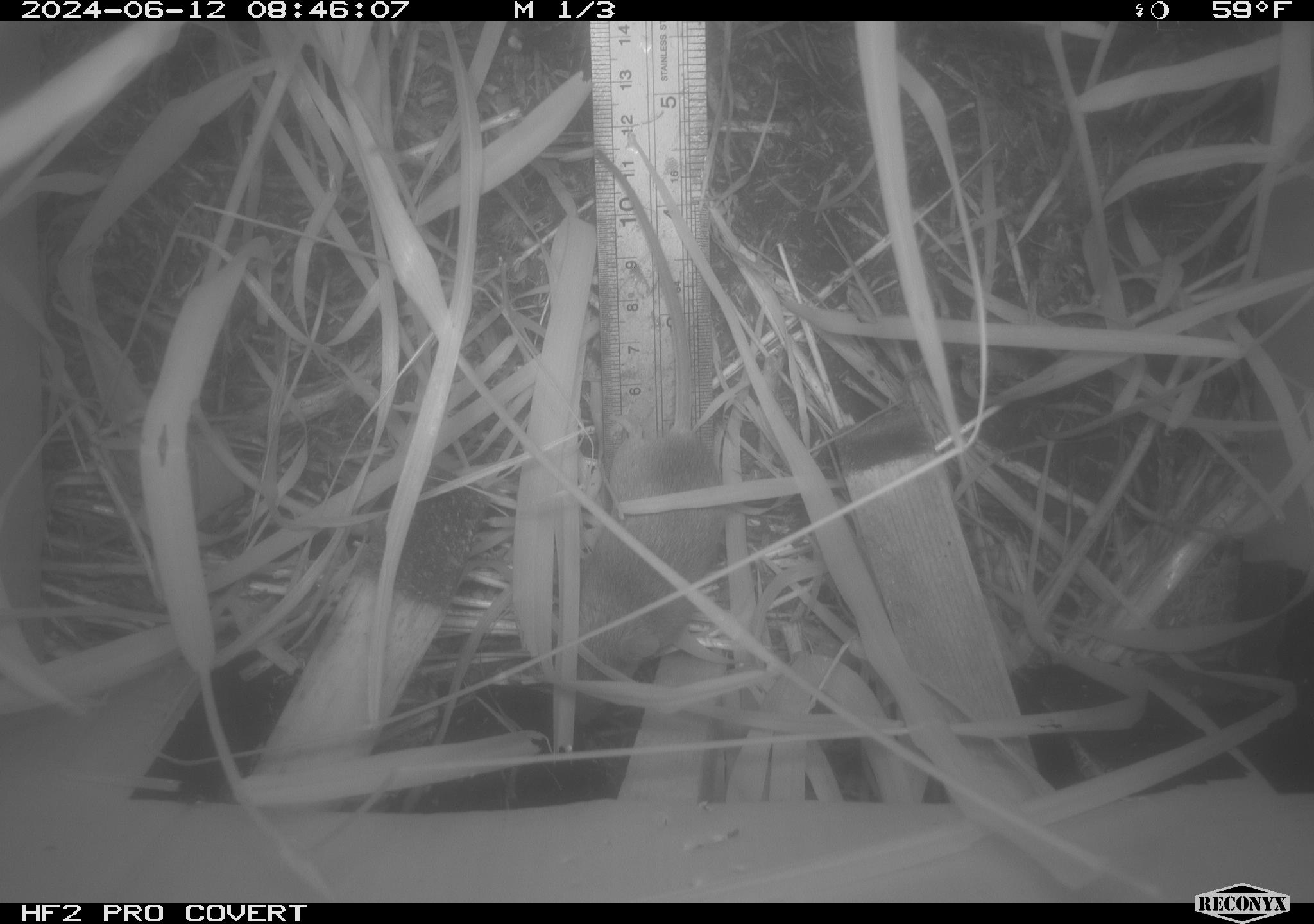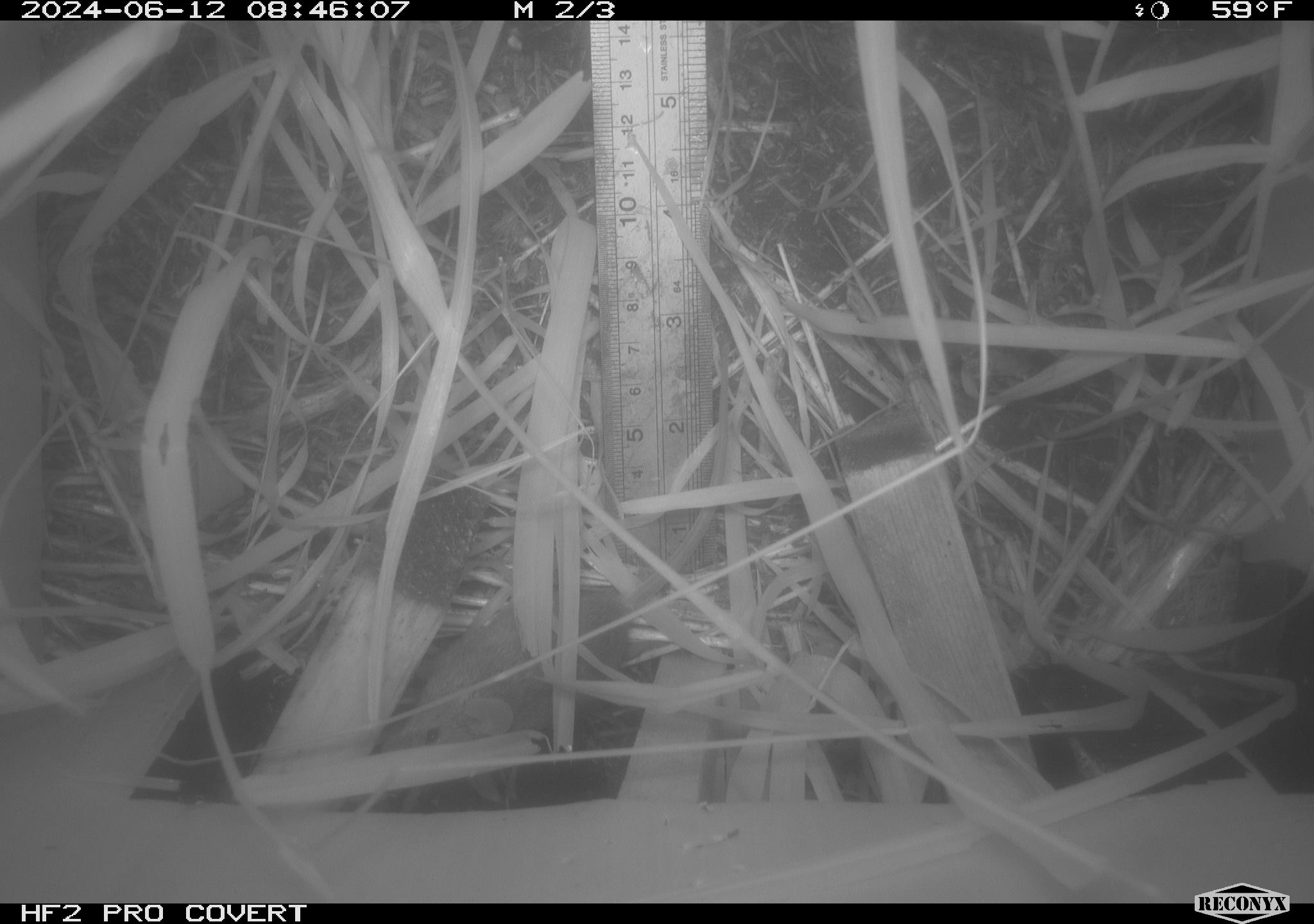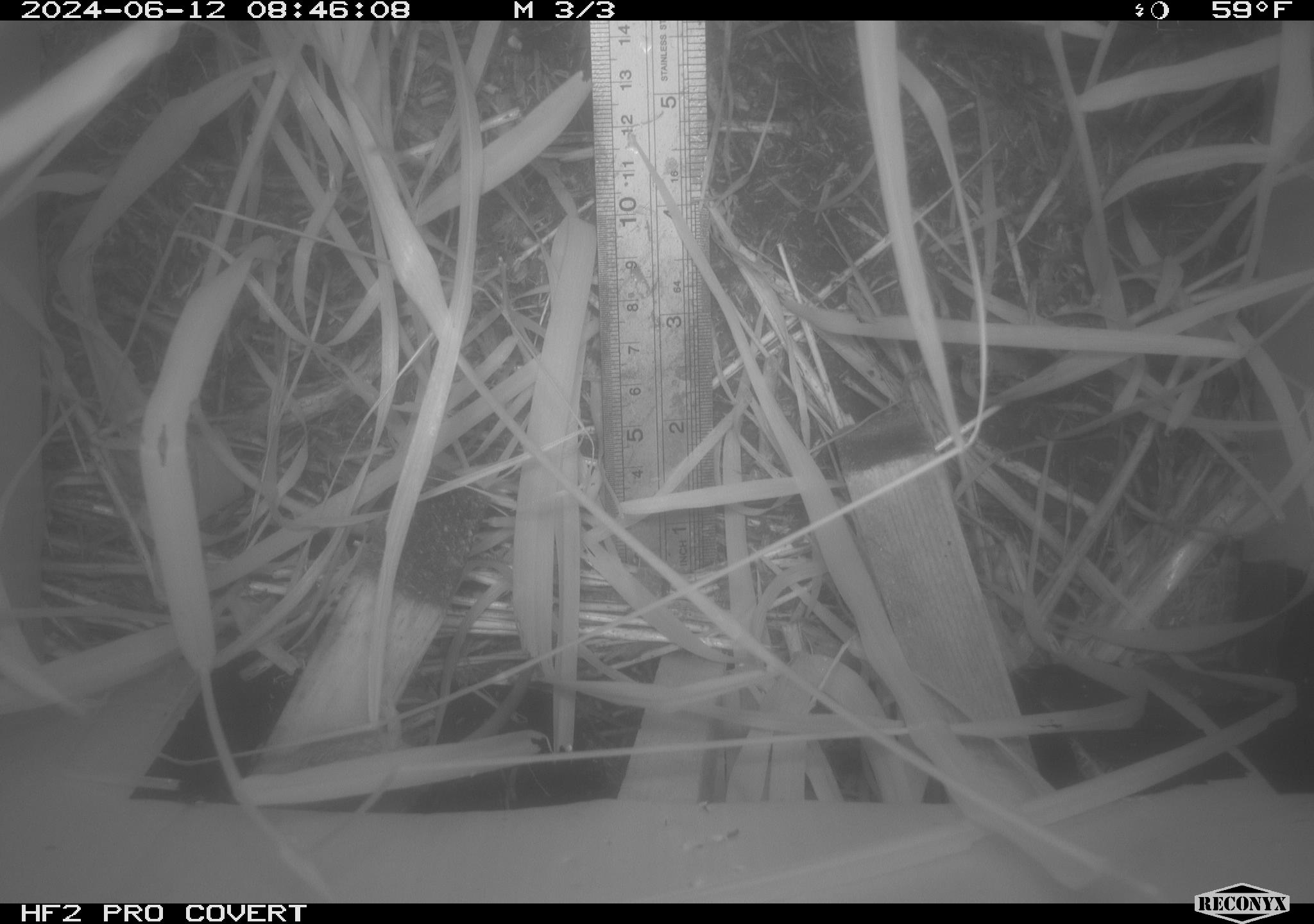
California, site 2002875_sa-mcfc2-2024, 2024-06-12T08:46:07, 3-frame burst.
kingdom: Animalia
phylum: Chordata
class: Mammalia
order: Rodentia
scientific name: Rodentia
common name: rodent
Rodent (Rodentia).